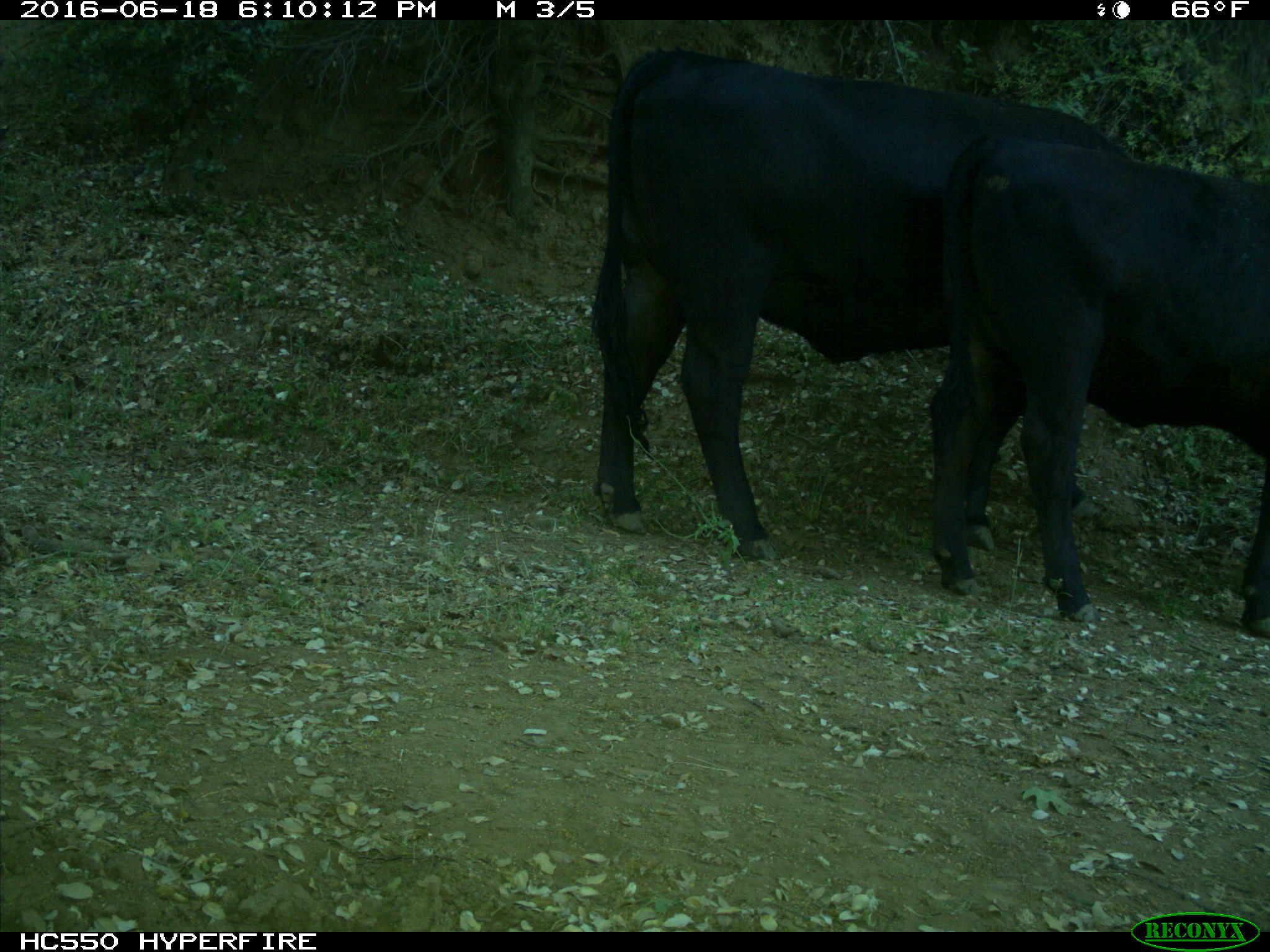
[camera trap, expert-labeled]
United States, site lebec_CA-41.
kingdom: Animalia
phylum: Chordata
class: Mammalia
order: Artiodactyla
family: Bovidae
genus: Bos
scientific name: Bos taurus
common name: domestic cow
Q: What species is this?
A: Bos taurus (domestic cow).